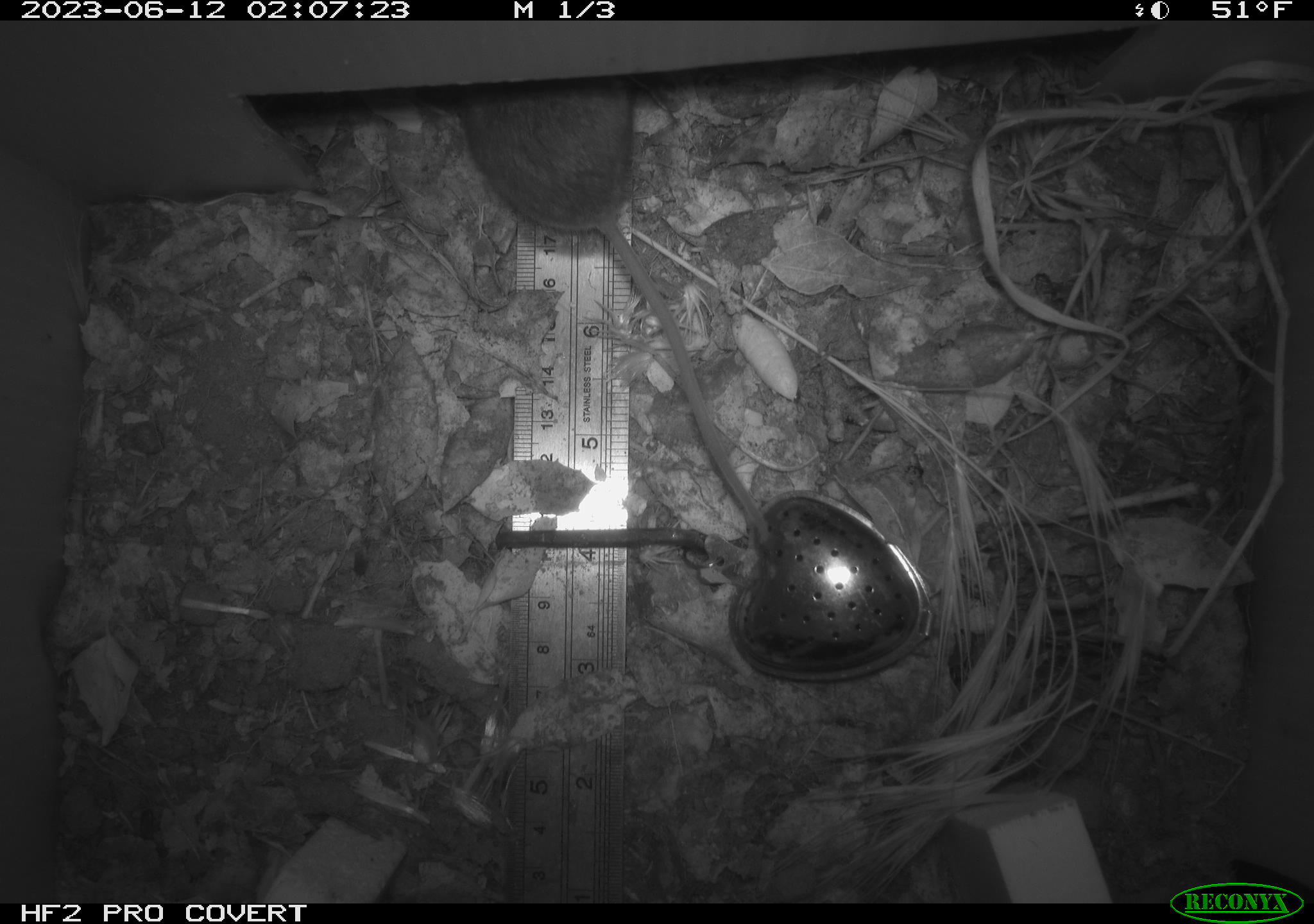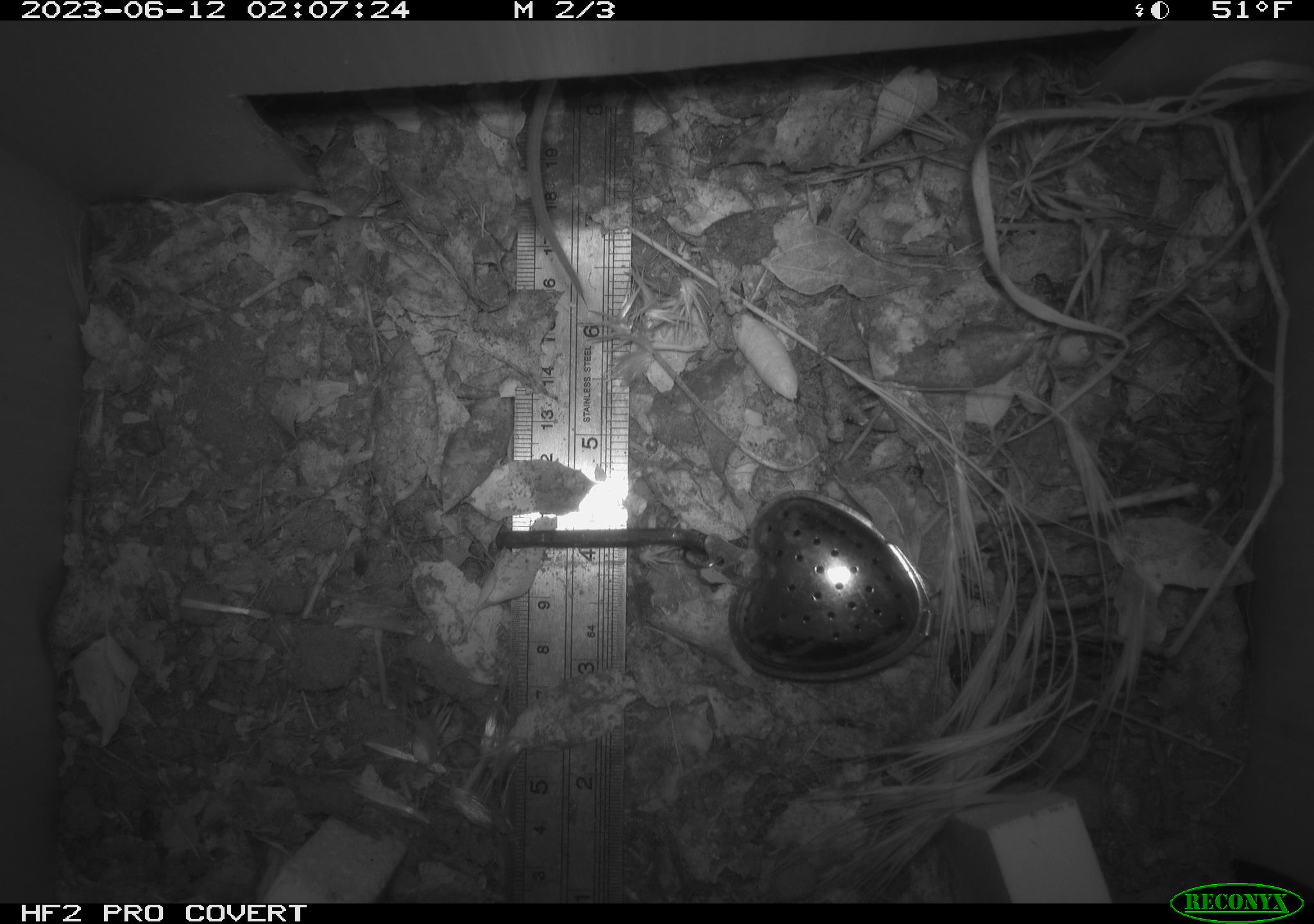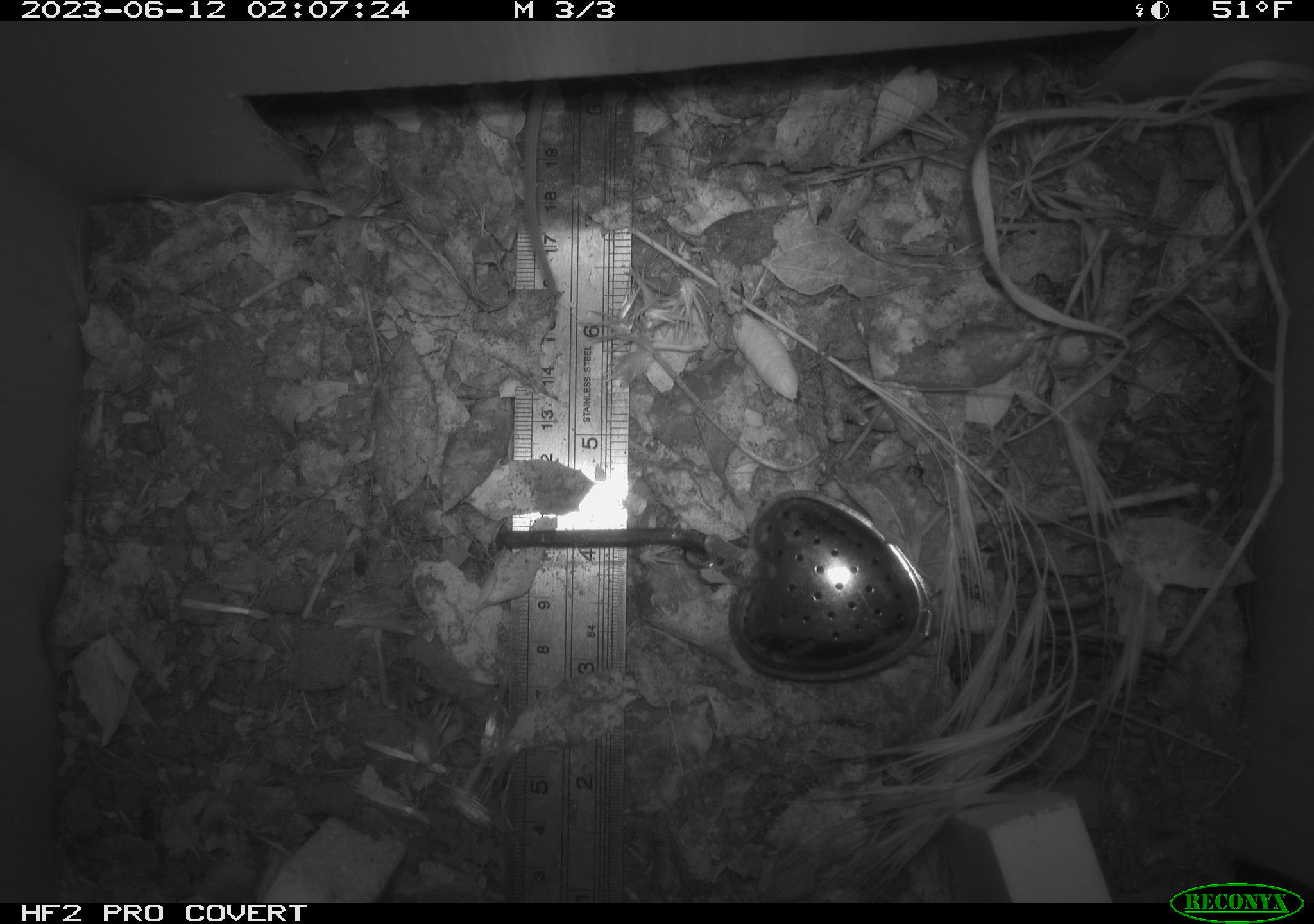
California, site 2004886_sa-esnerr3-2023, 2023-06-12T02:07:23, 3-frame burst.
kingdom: Animalia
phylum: Chordata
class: Mammalia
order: Rodentia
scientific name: Rodentia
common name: mouse species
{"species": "mouse species (Rodentia)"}